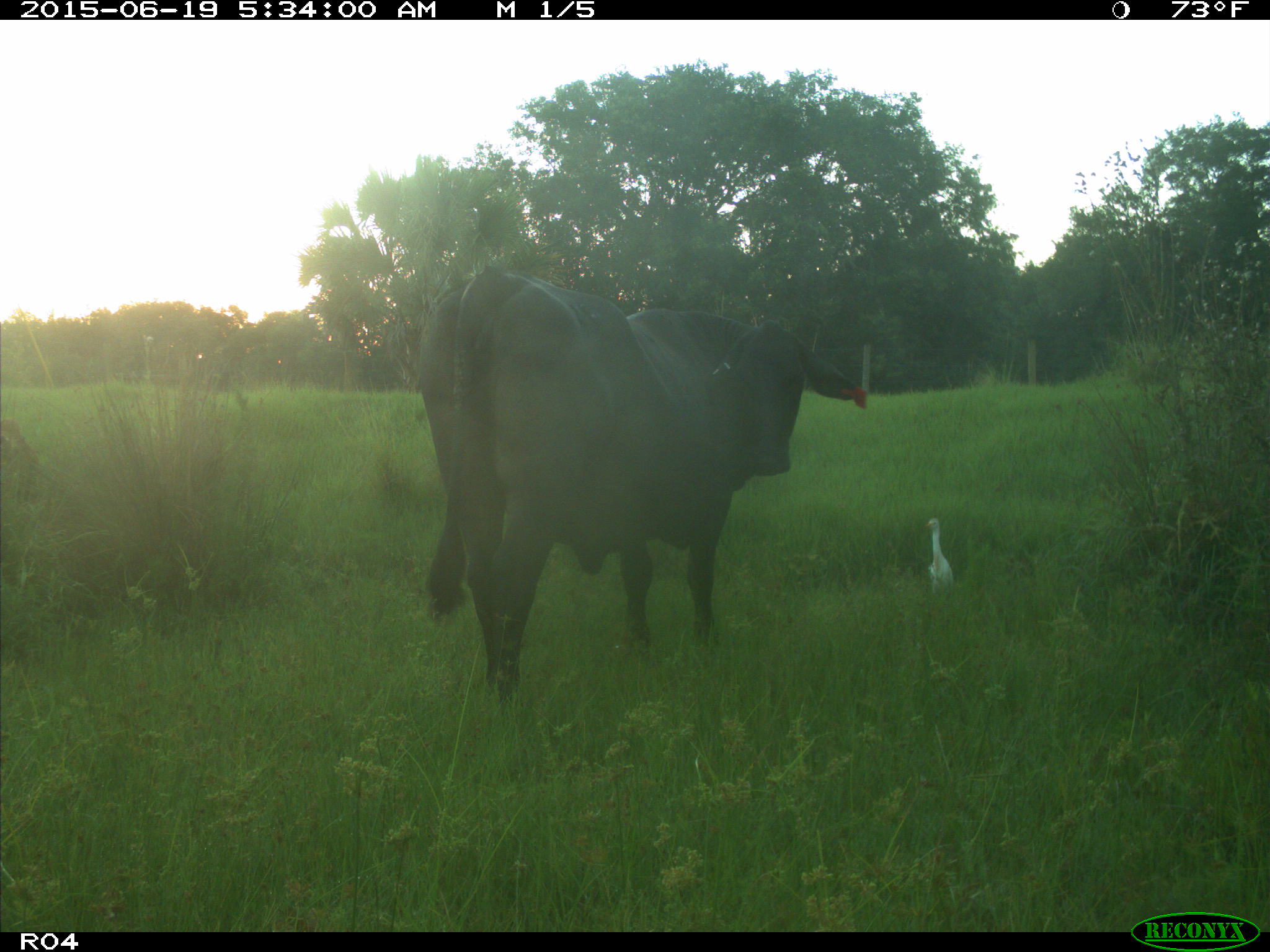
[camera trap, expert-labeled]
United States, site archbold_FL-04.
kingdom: Animalia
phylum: Chordata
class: Mammalia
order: Artiodactyla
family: Bovidae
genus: Bos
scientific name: Bos taurus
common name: domestic cow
Bos taurus (domestic cow).